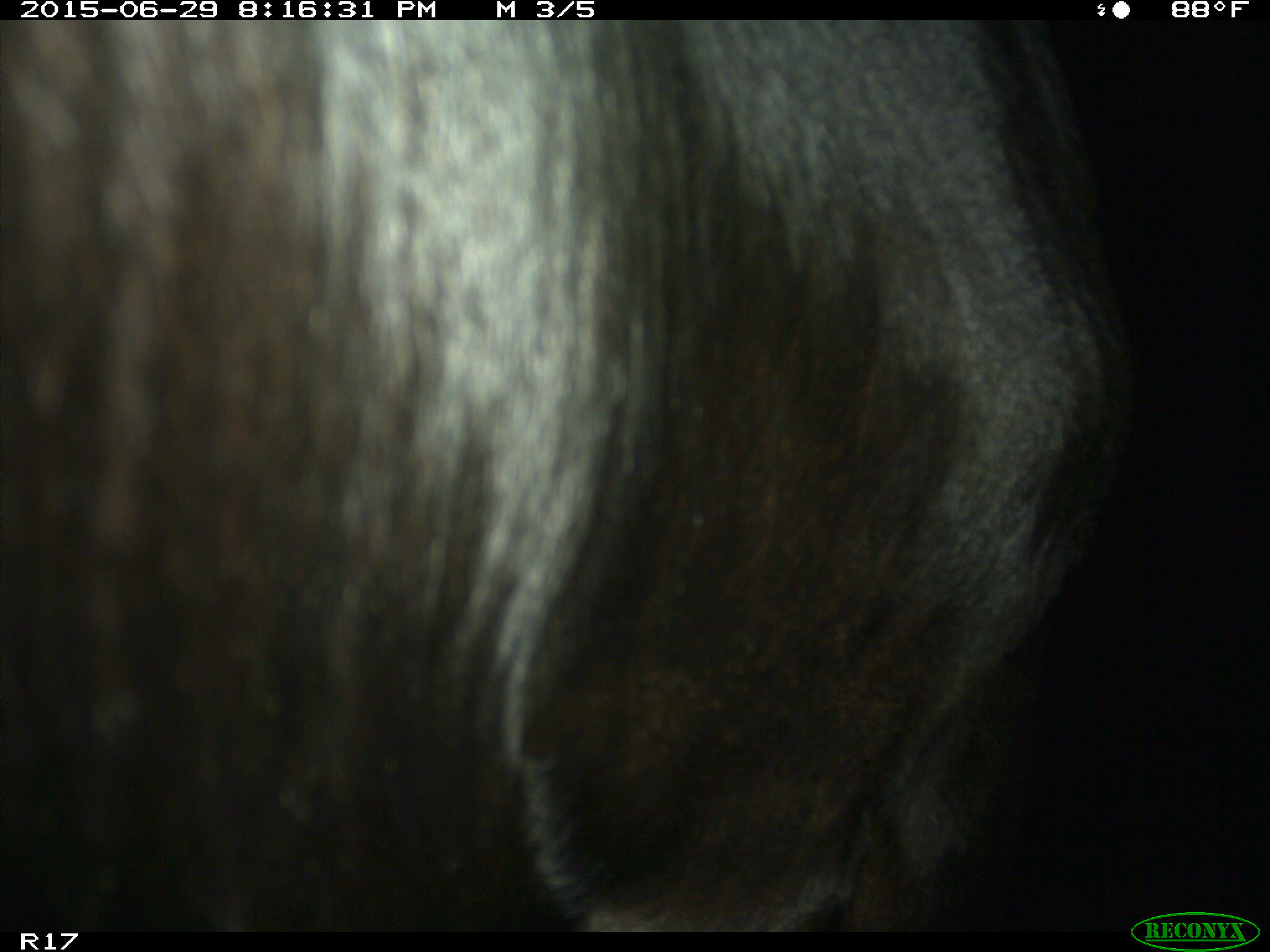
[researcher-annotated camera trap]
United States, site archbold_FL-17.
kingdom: Animalia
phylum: Chordata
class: Mammalia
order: Artiodactyla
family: Bovidae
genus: Bos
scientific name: Bos taurus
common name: domestic cow